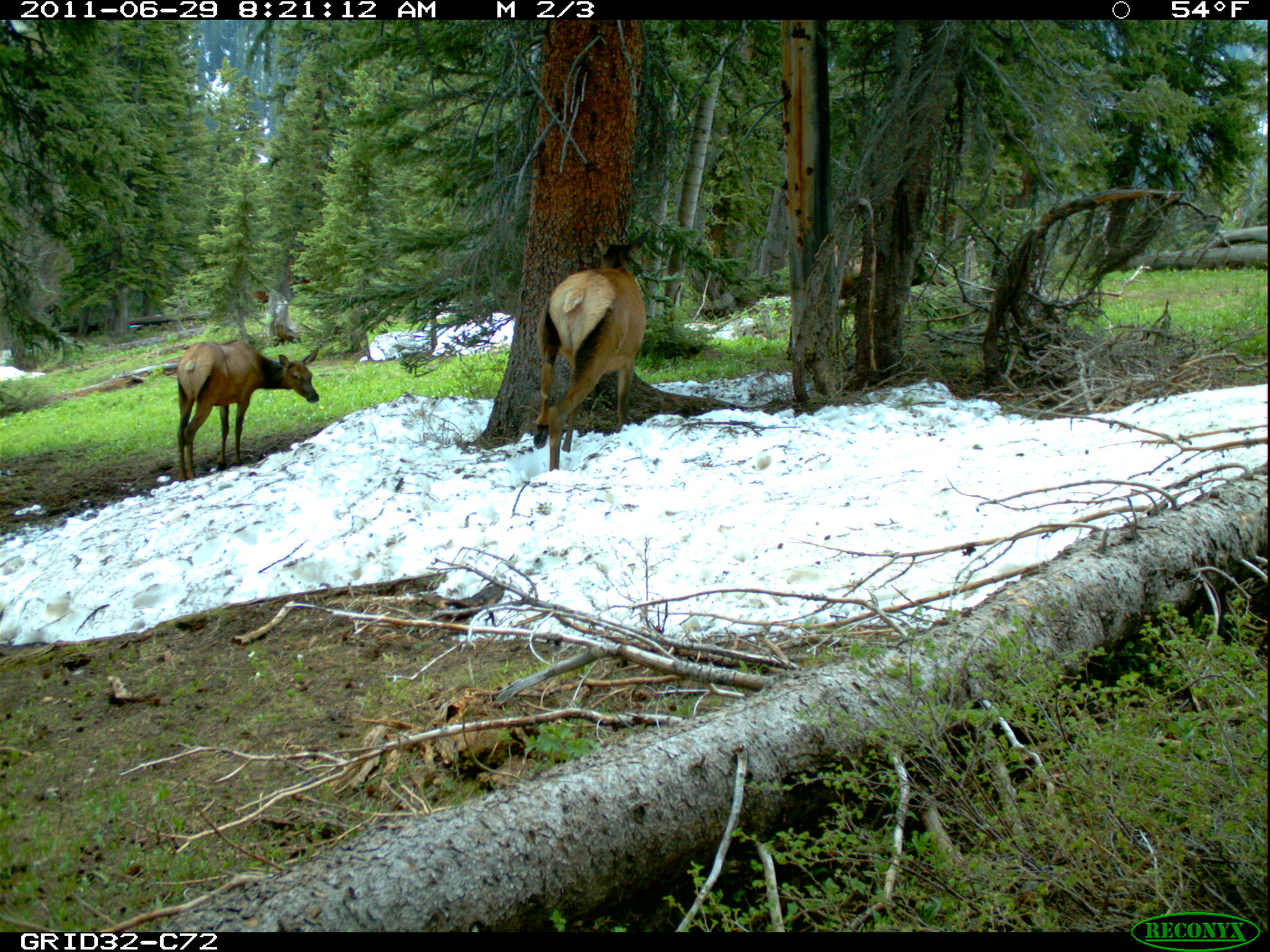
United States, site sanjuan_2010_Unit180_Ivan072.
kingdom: Animalia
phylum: Chordata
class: Mammalia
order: Artiodactyla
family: Cervidae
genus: Cervus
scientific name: Cervus elaphus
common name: red deer